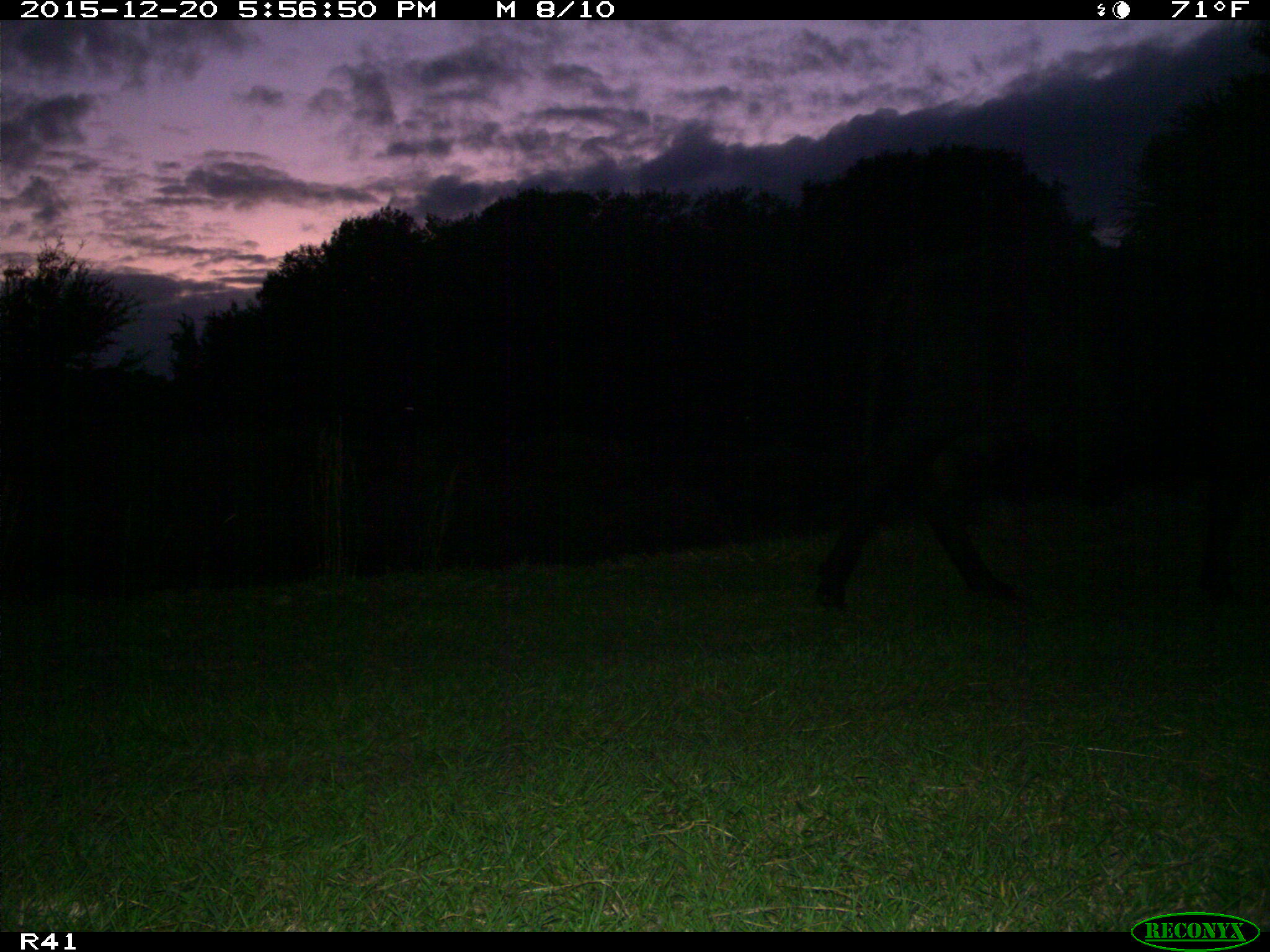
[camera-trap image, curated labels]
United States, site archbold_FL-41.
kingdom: Animalia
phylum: Chordata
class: Mammalia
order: Artiodactyla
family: Bovidae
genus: Bos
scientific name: Bos taurus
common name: domestic cow